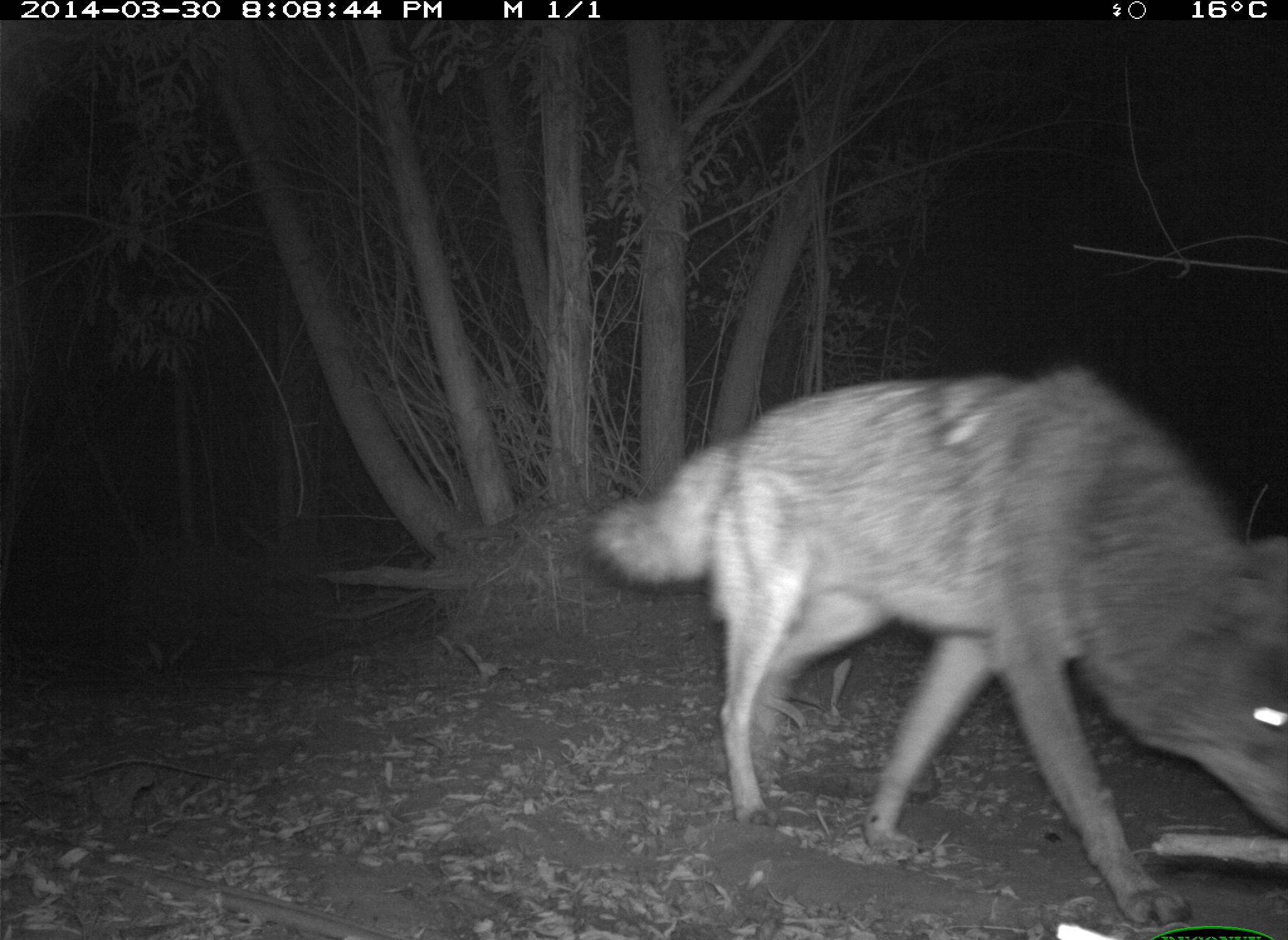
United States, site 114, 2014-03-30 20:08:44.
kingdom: Animalia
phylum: Chordata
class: Mammalia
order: Carnivora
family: Canidae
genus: Canis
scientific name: Canis latrans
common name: coyote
Coyote (Canis latrans).